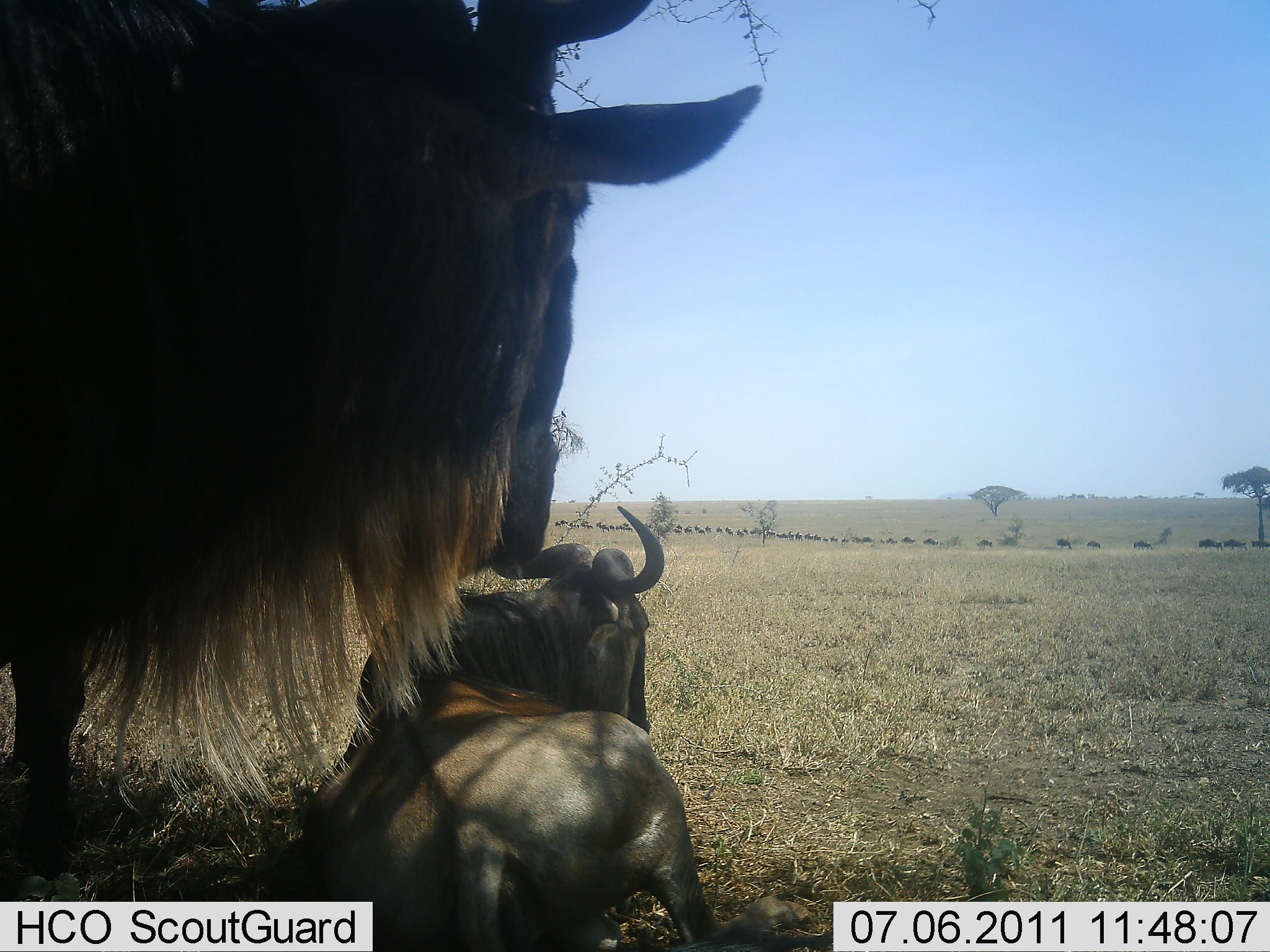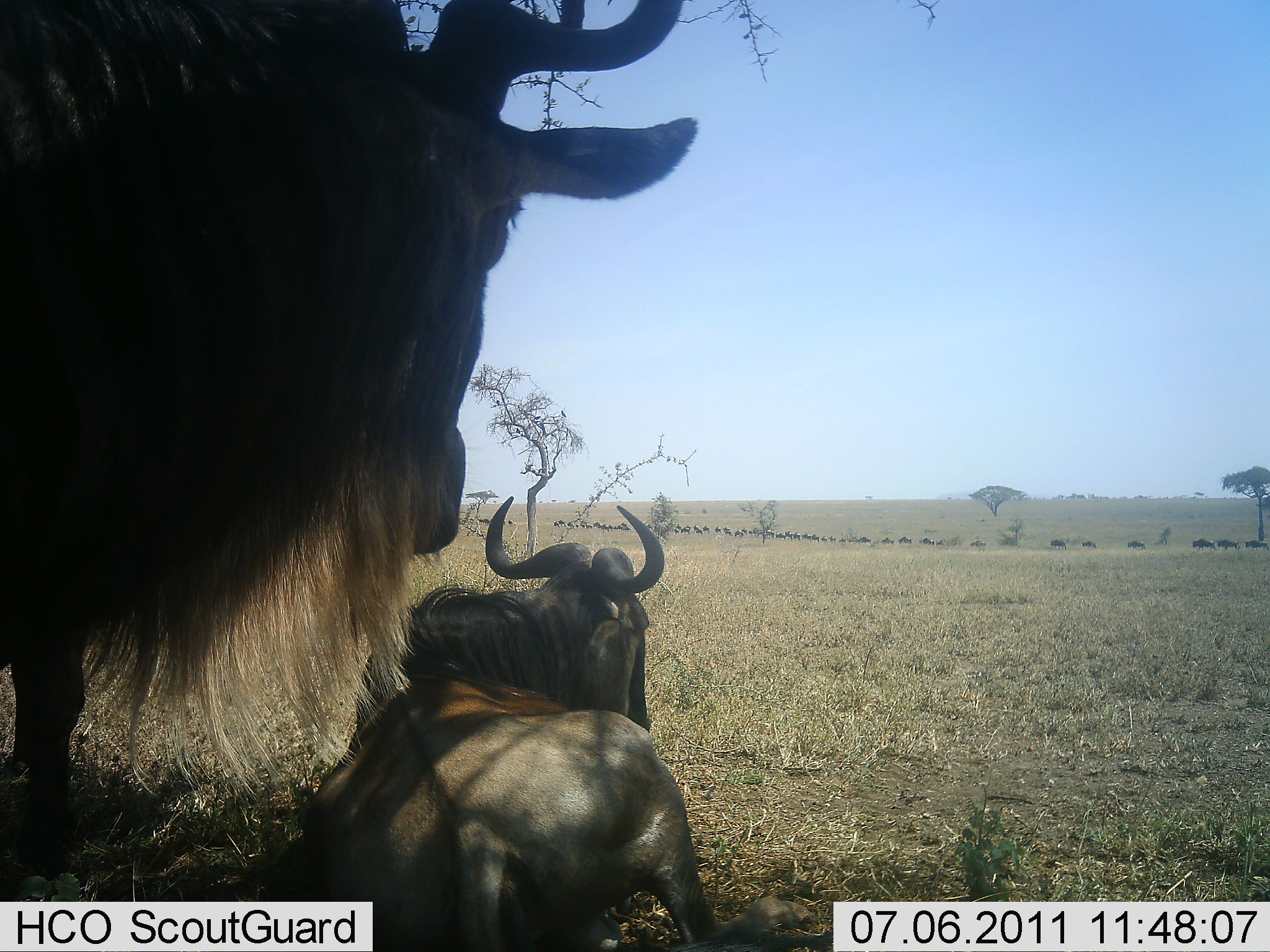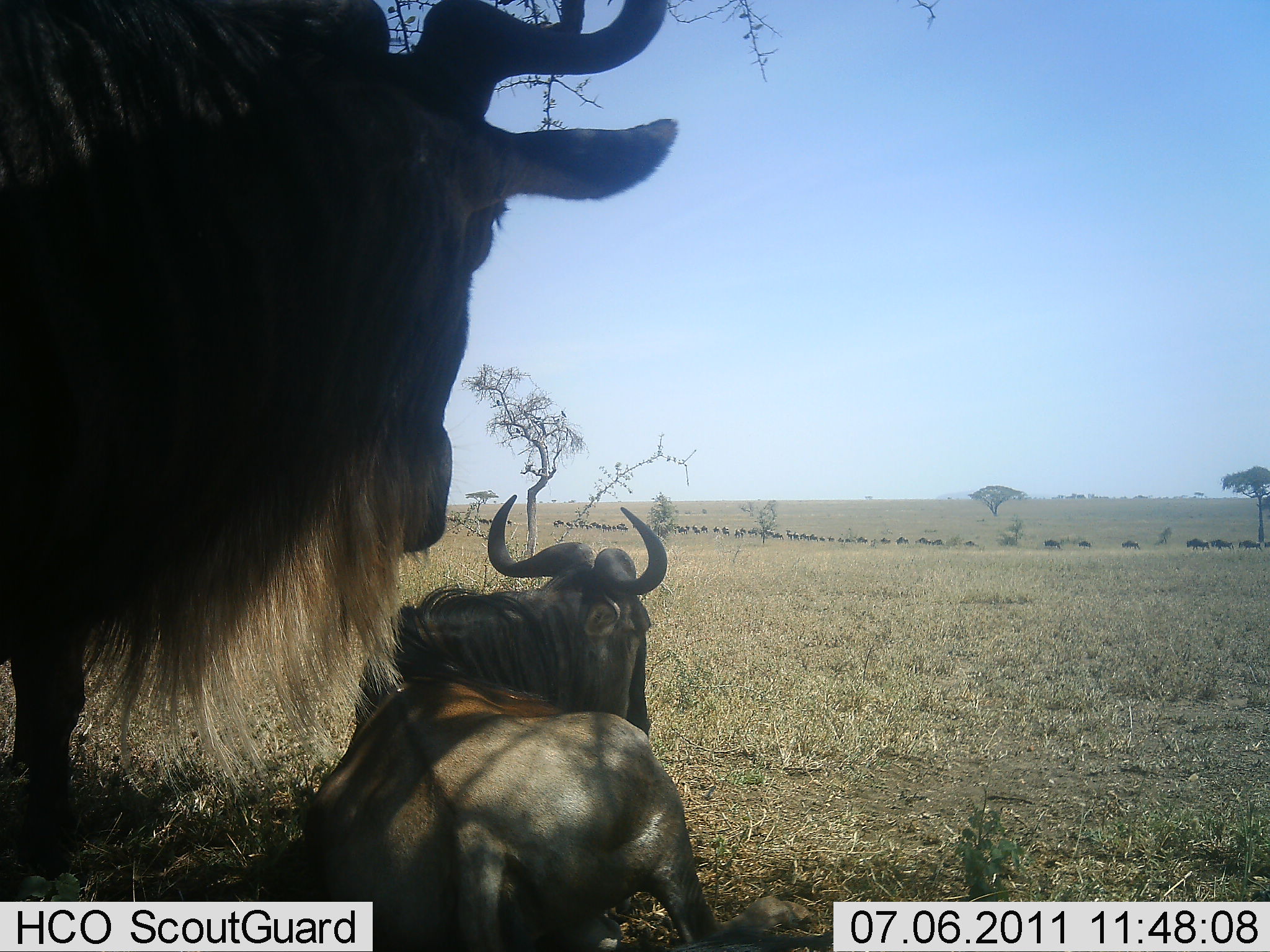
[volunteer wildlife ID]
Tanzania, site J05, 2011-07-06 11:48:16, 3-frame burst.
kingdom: Animalia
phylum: Chordata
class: Mammalia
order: Artiodactyla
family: Bovidae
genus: Connochaetes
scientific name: Connochaetes taurinus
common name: blue wildebeest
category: wildebeest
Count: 11-50.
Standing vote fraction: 54%.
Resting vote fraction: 85%.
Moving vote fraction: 46%.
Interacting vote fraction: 0%.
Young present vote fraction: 0%.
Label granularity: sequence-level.